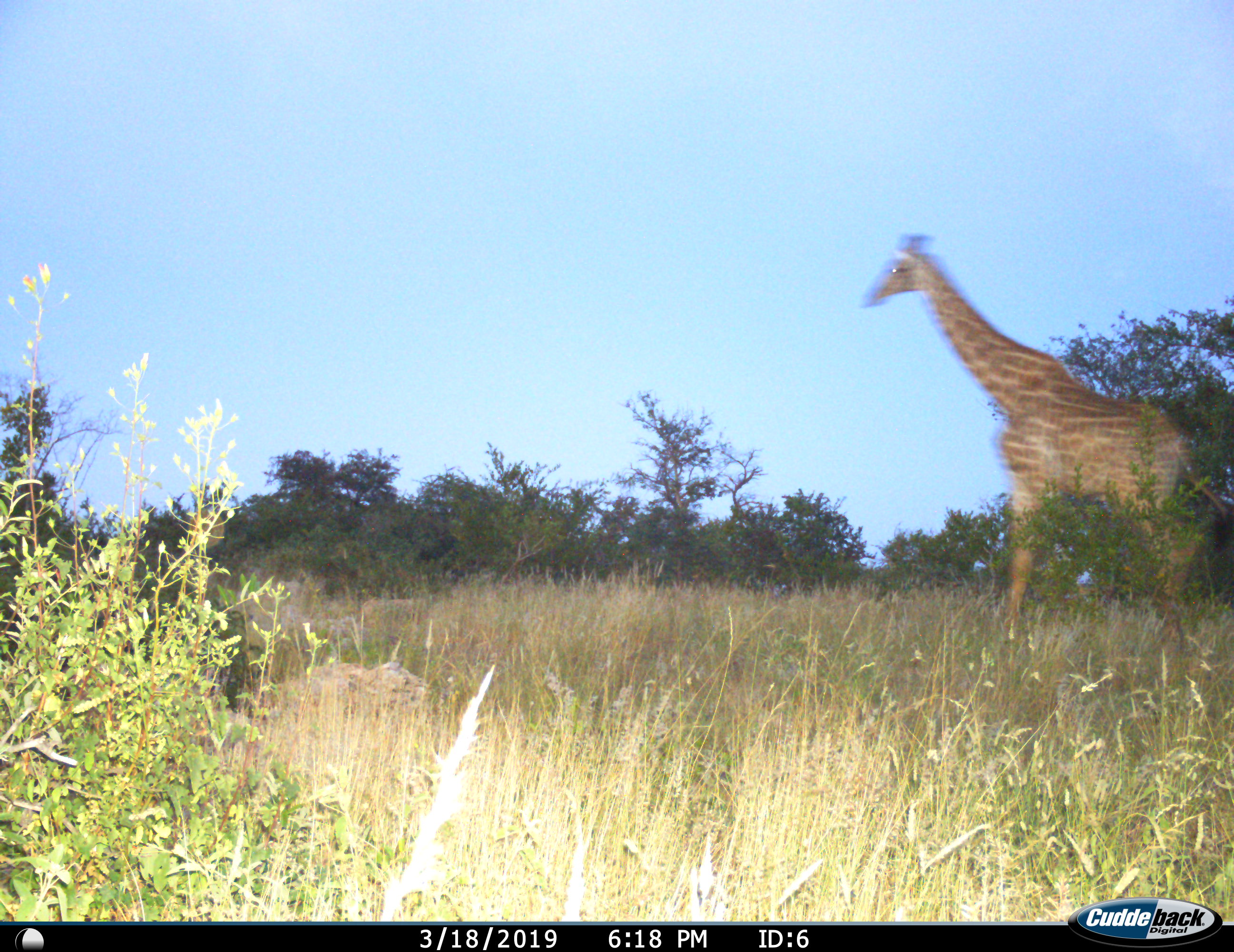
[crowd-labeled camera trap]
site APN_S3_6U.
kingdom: Animalia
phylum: Chordata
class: Mammalia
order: Artiodactyla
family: Giraffidae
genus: Giraffa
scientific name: Giraffa camelopardalis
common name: giraffe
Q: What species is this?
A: Giraffe (Giraffa camelopardalis).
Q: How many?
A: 1.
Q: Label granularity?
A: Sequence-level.